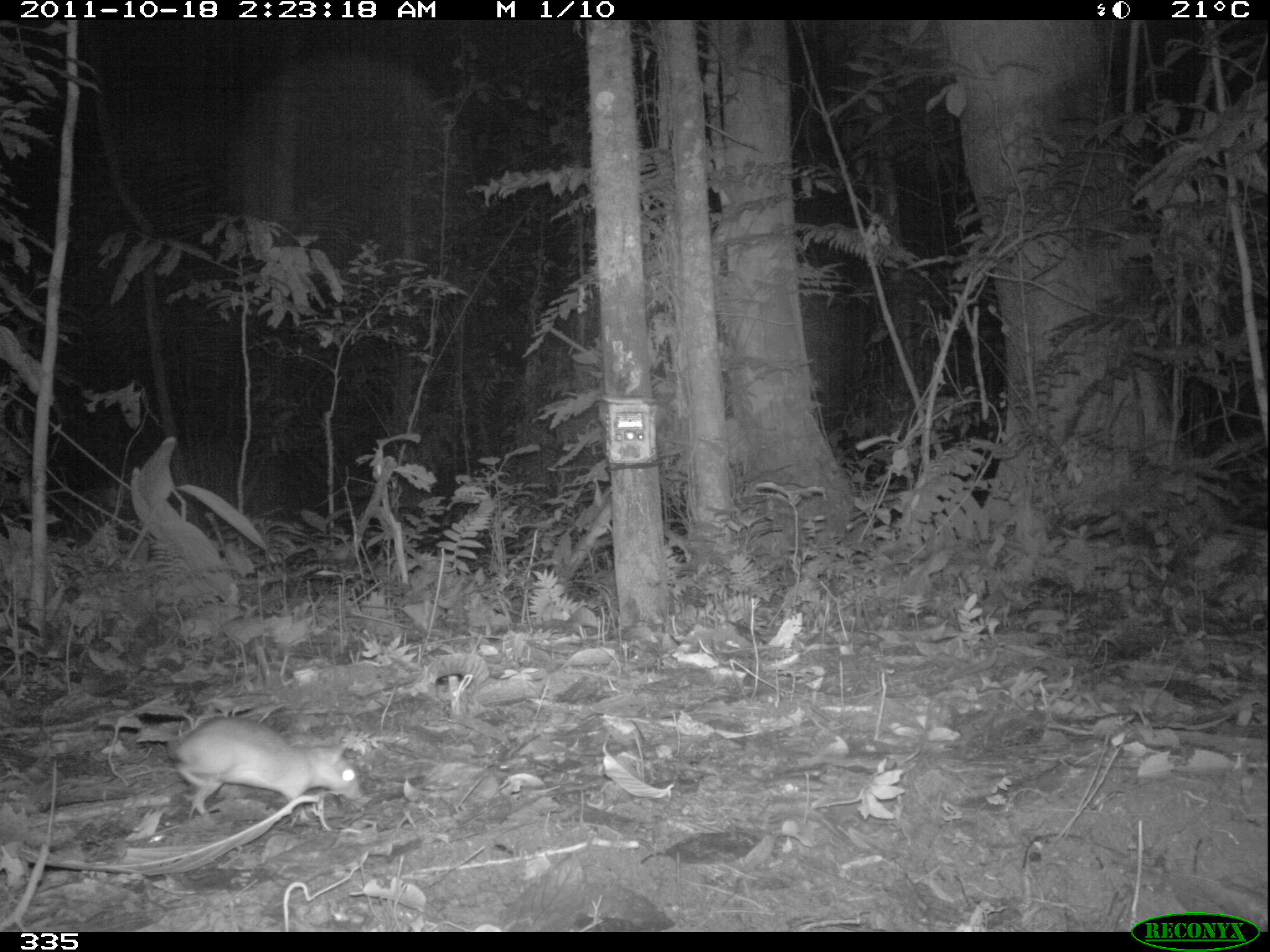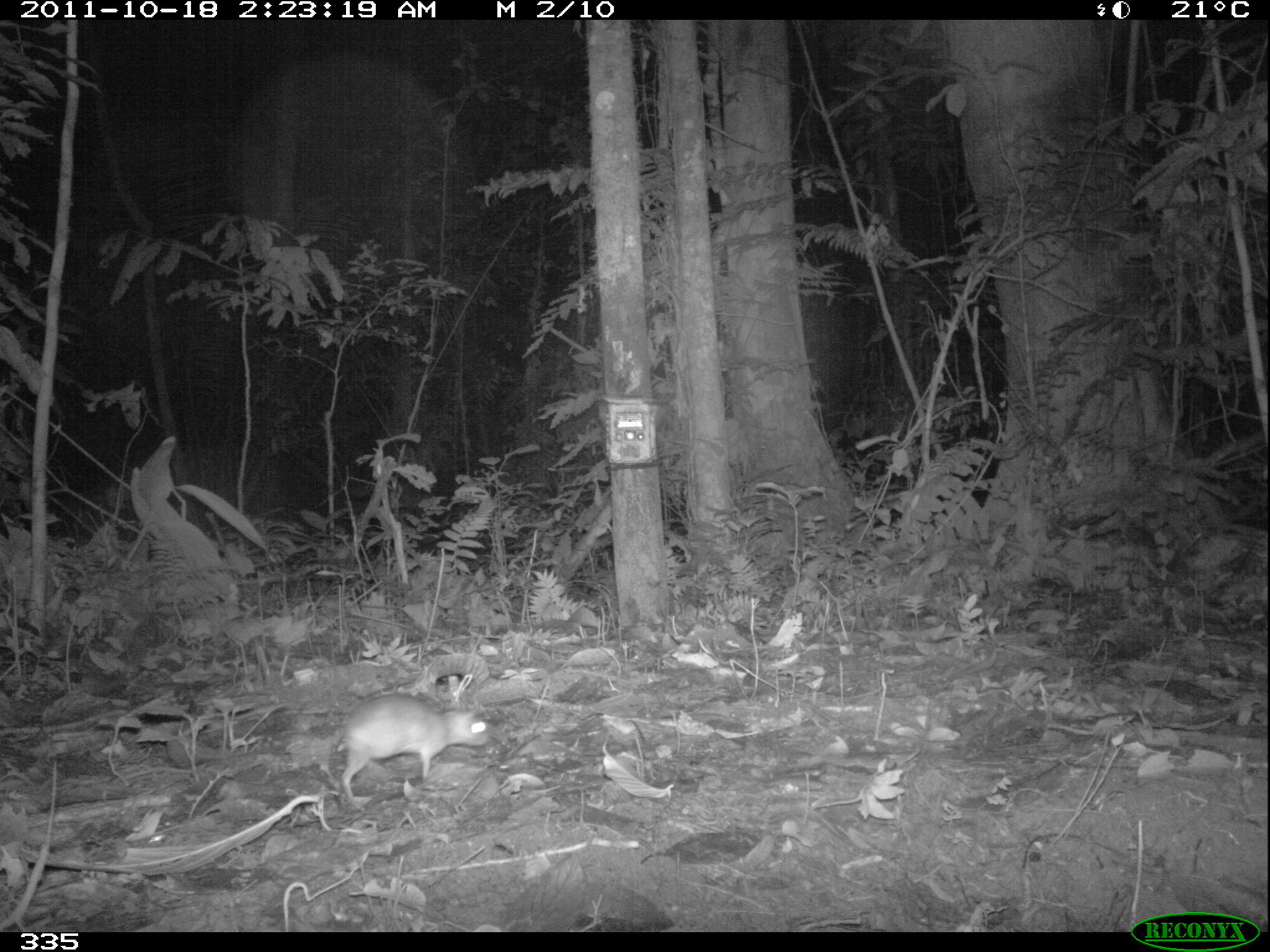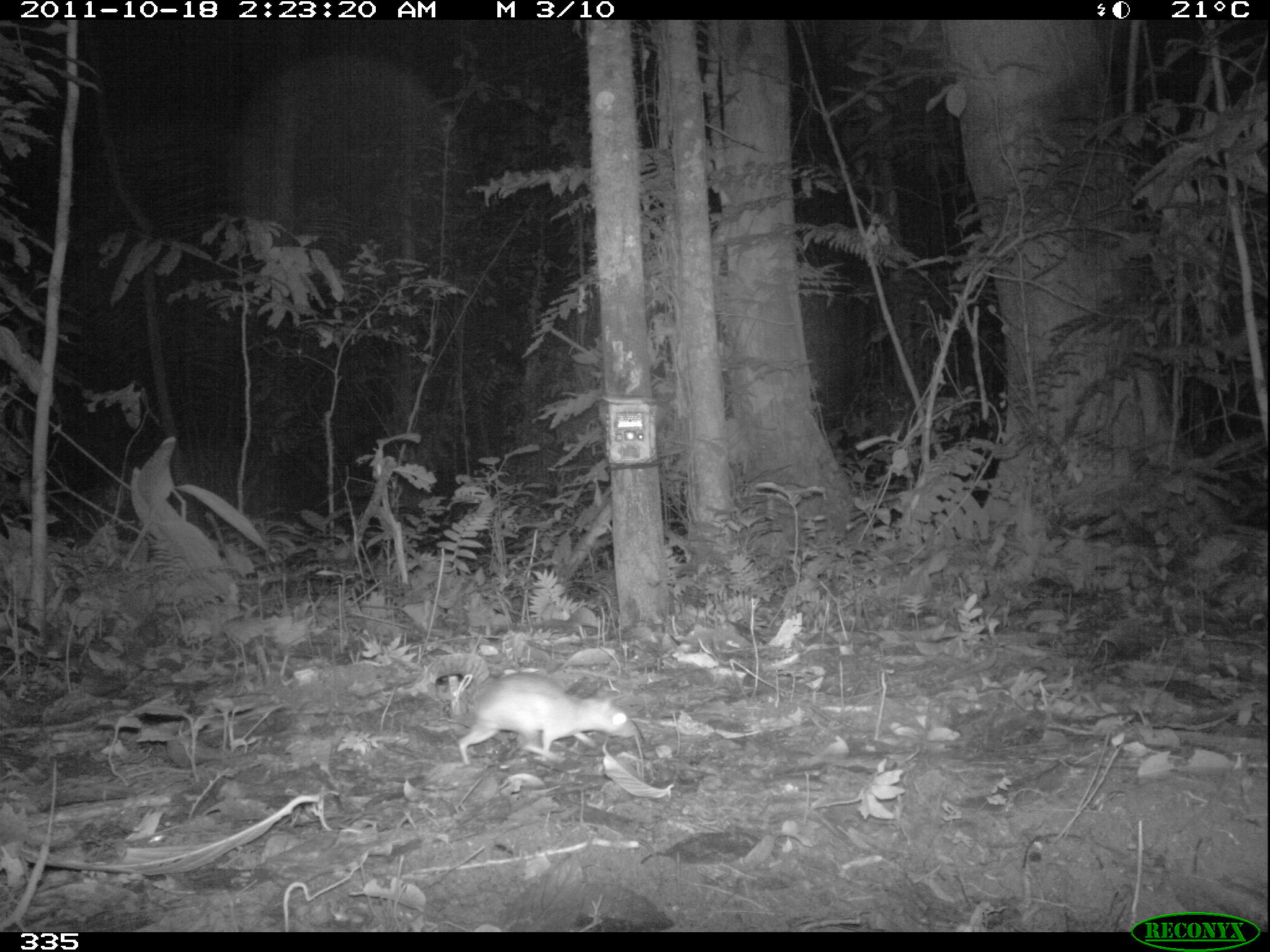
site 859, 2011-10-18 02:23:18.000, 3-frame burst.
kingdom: Animalia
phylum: Chordata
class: Mammalia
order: Rodentia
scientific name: Rodentia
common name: rodents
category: unknown rodent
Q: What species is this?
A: Unknown rodent (rodents) (Rodentia).